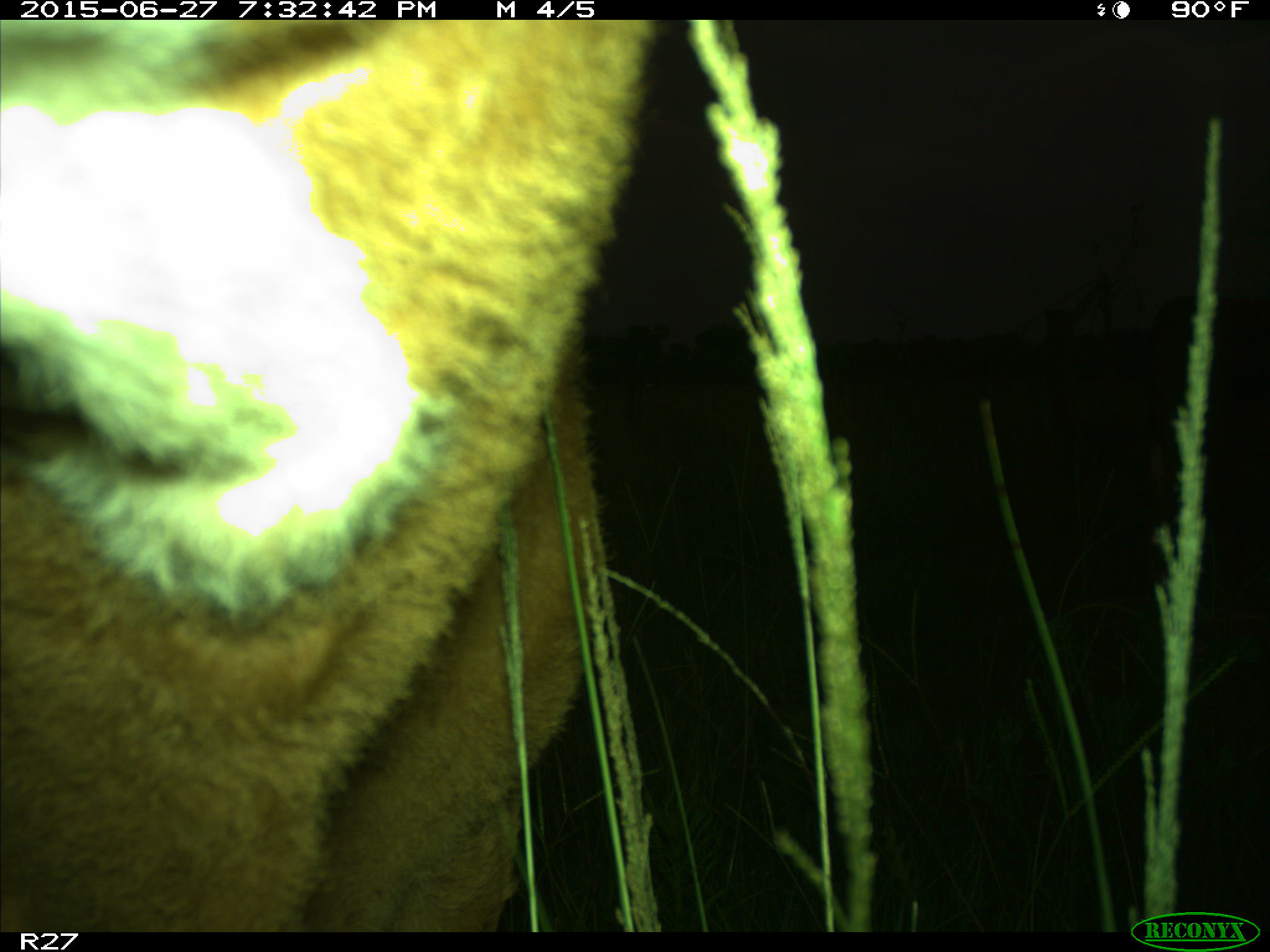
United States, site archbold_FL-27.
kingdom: Animalia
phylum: Chordata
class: Mammalia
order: Artiodactyla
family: Bovidae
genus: Bos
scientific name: Bos taurus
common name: domestic cow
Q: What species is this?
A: Bos taurus (domestic cow).